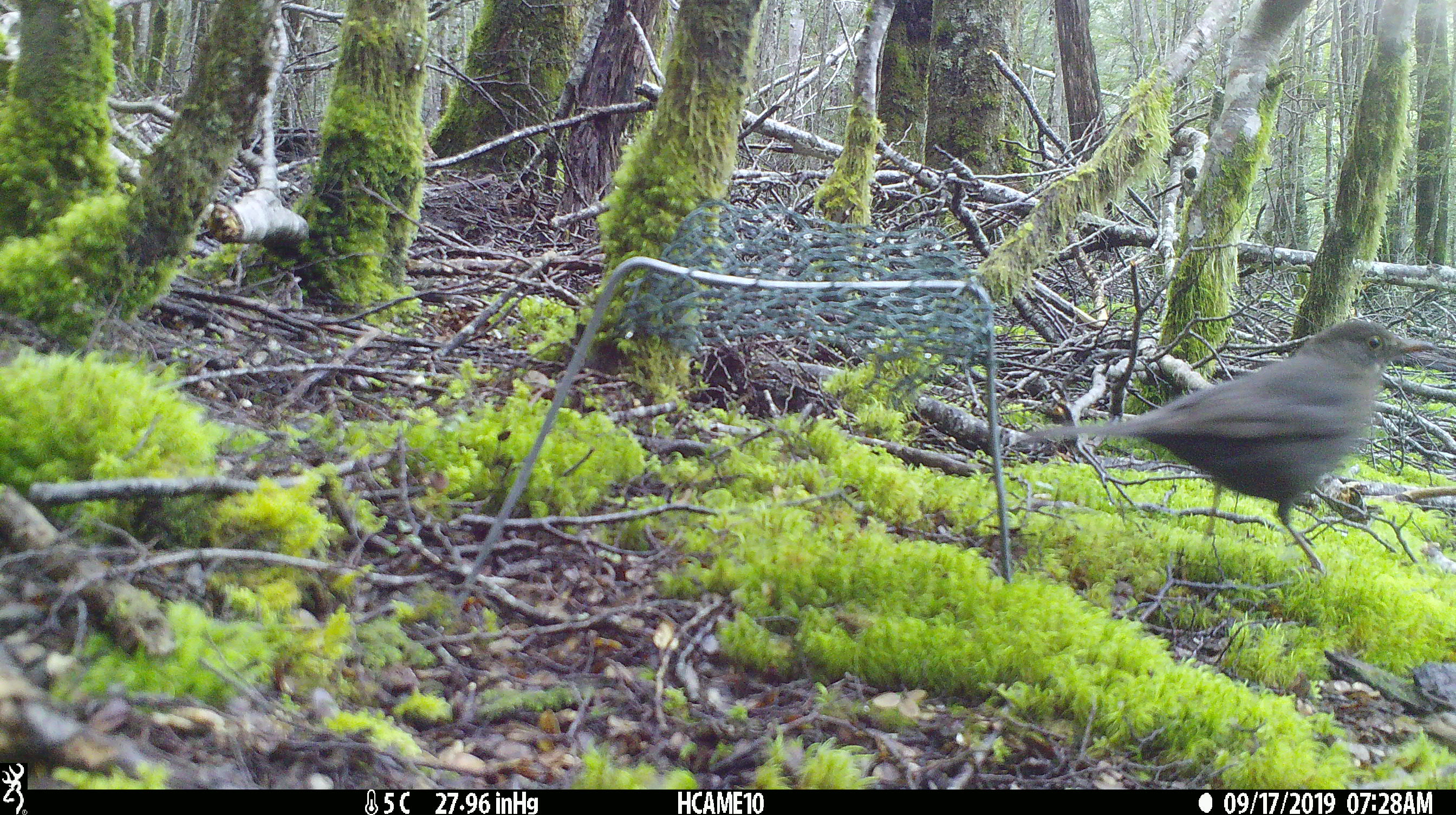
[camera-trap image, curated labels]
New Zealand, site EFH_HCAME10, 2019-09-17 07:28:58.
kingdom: Animalia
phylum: Chordata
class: Aves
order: Passeriformes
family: Turdidae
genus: Turdus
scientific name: Turdus merula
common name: eurasian blackbird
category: blackbird